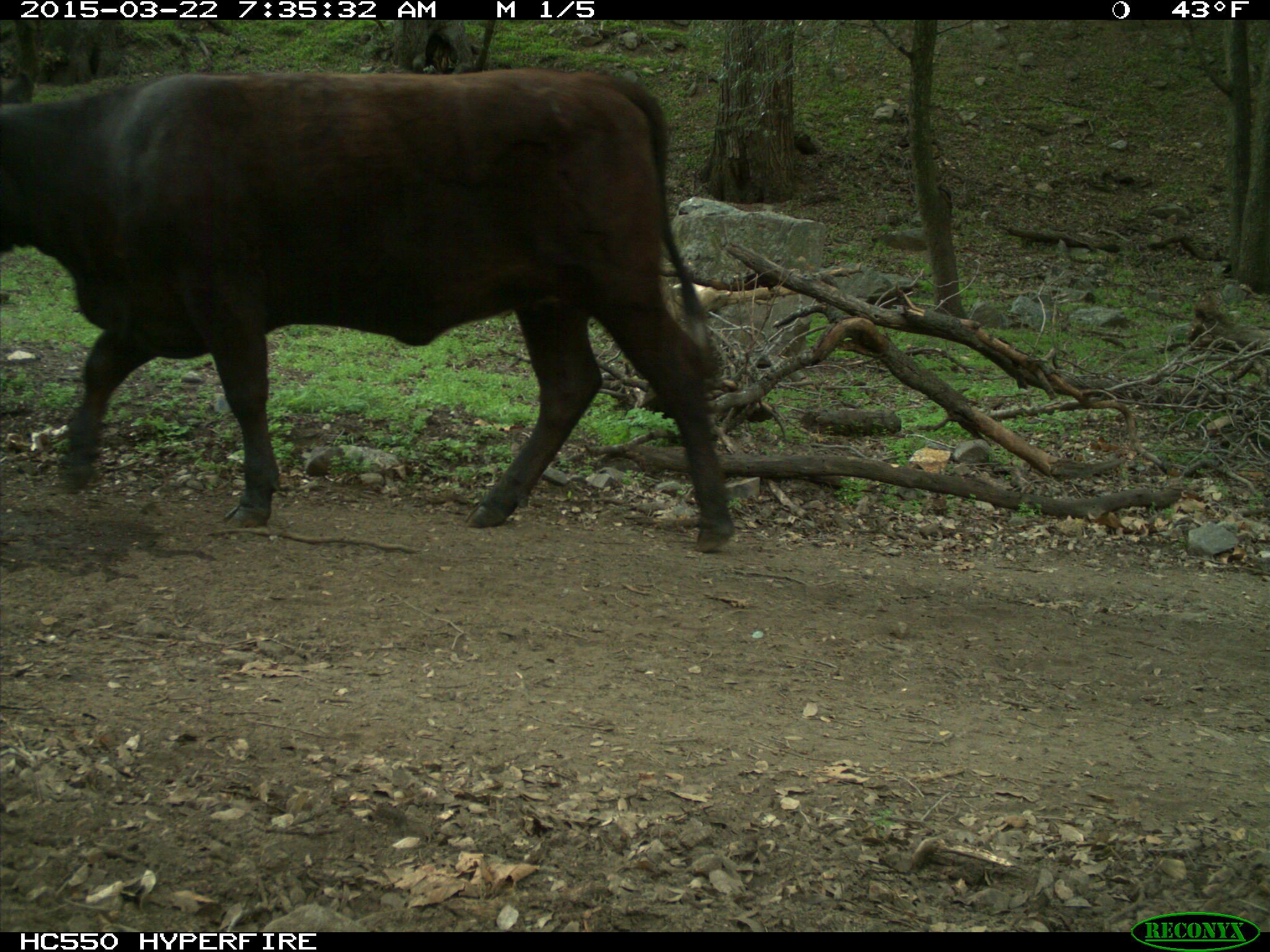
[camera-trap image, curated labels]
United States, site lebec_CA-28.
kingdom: Animalia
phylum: Chordata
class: Mammalia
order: Artiodactyla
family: Bovidae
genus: Bos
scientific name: Bos taurus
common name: domestic cow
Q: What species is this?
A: Bos taurus (domestic cow).